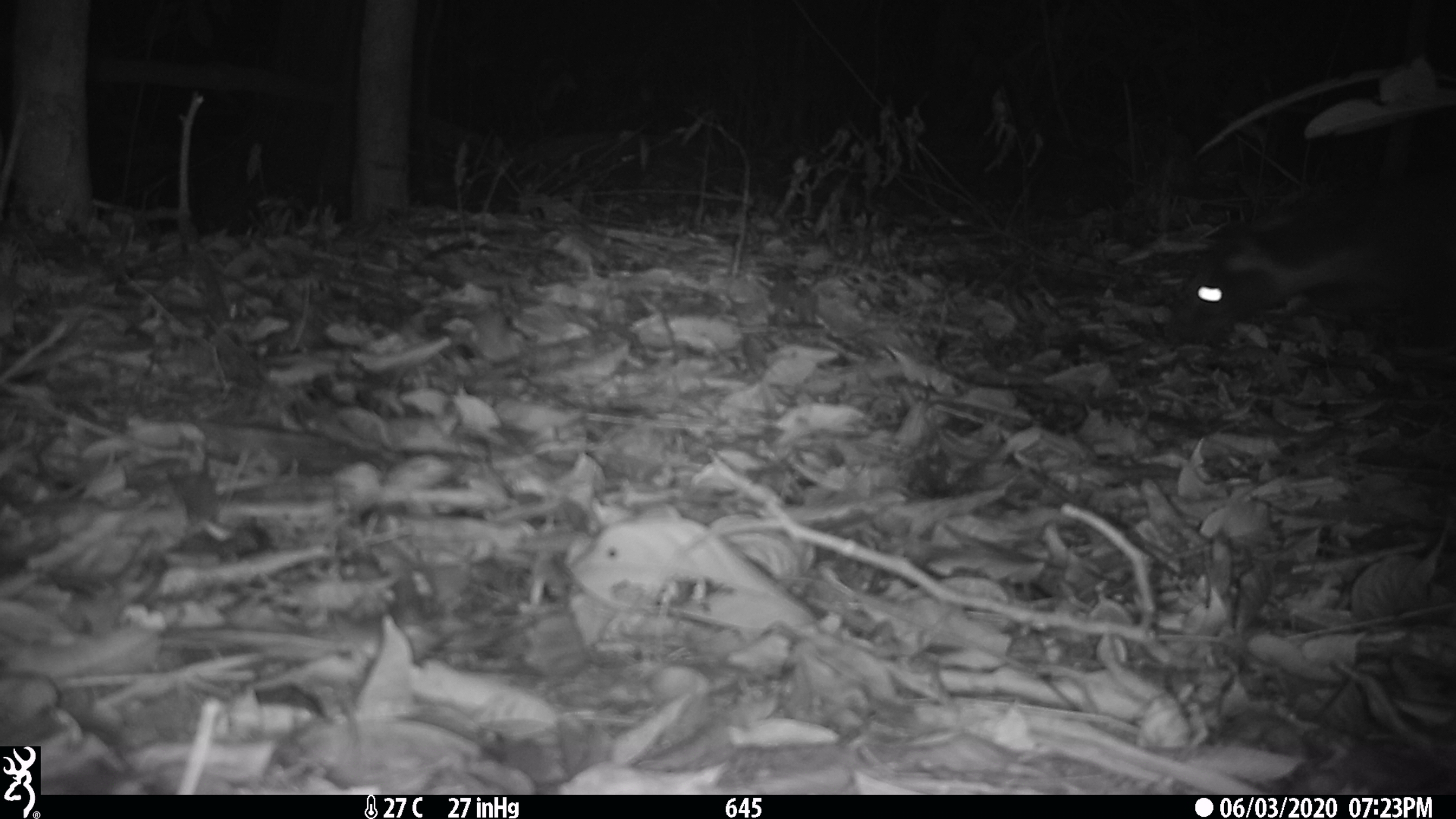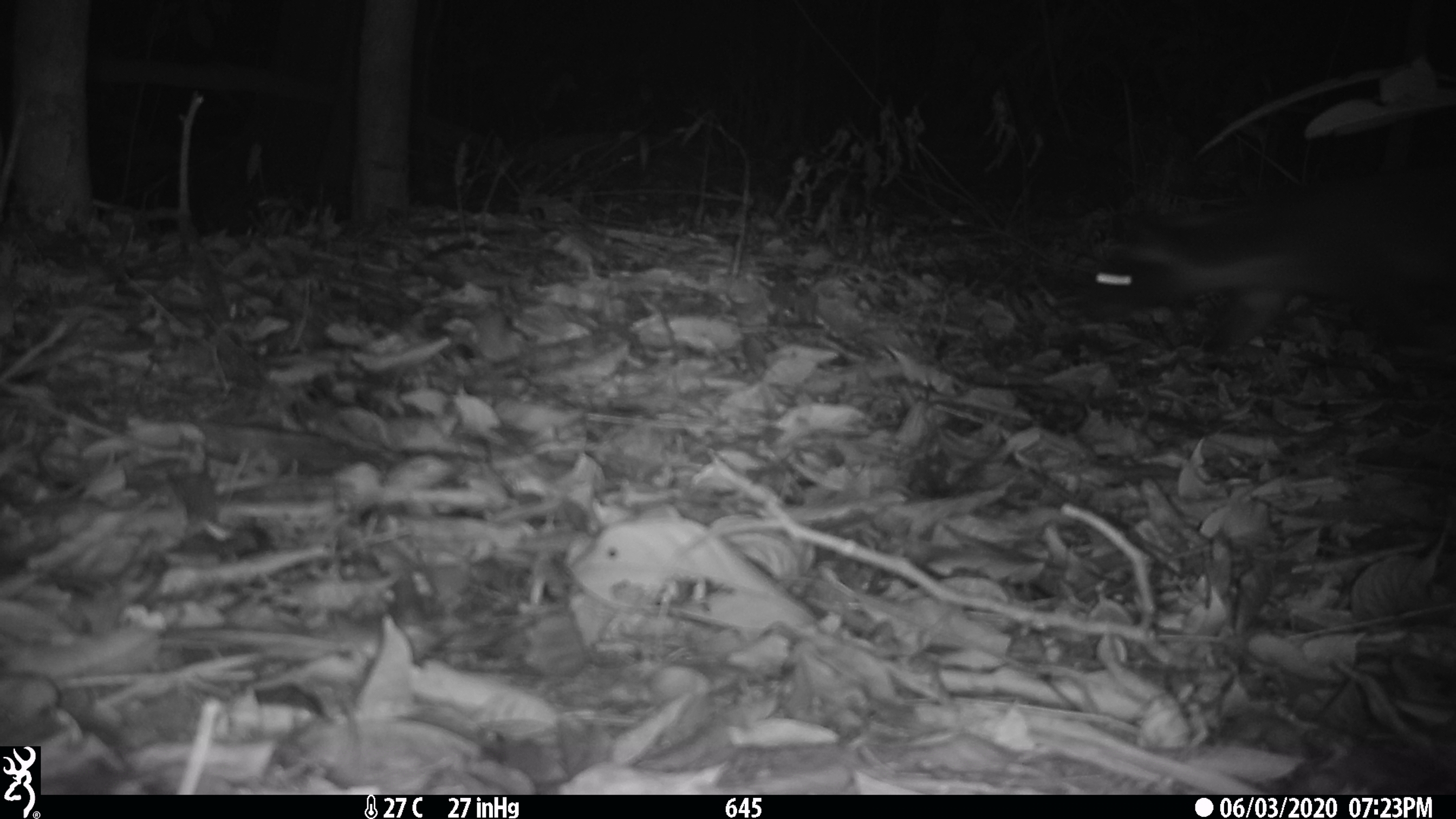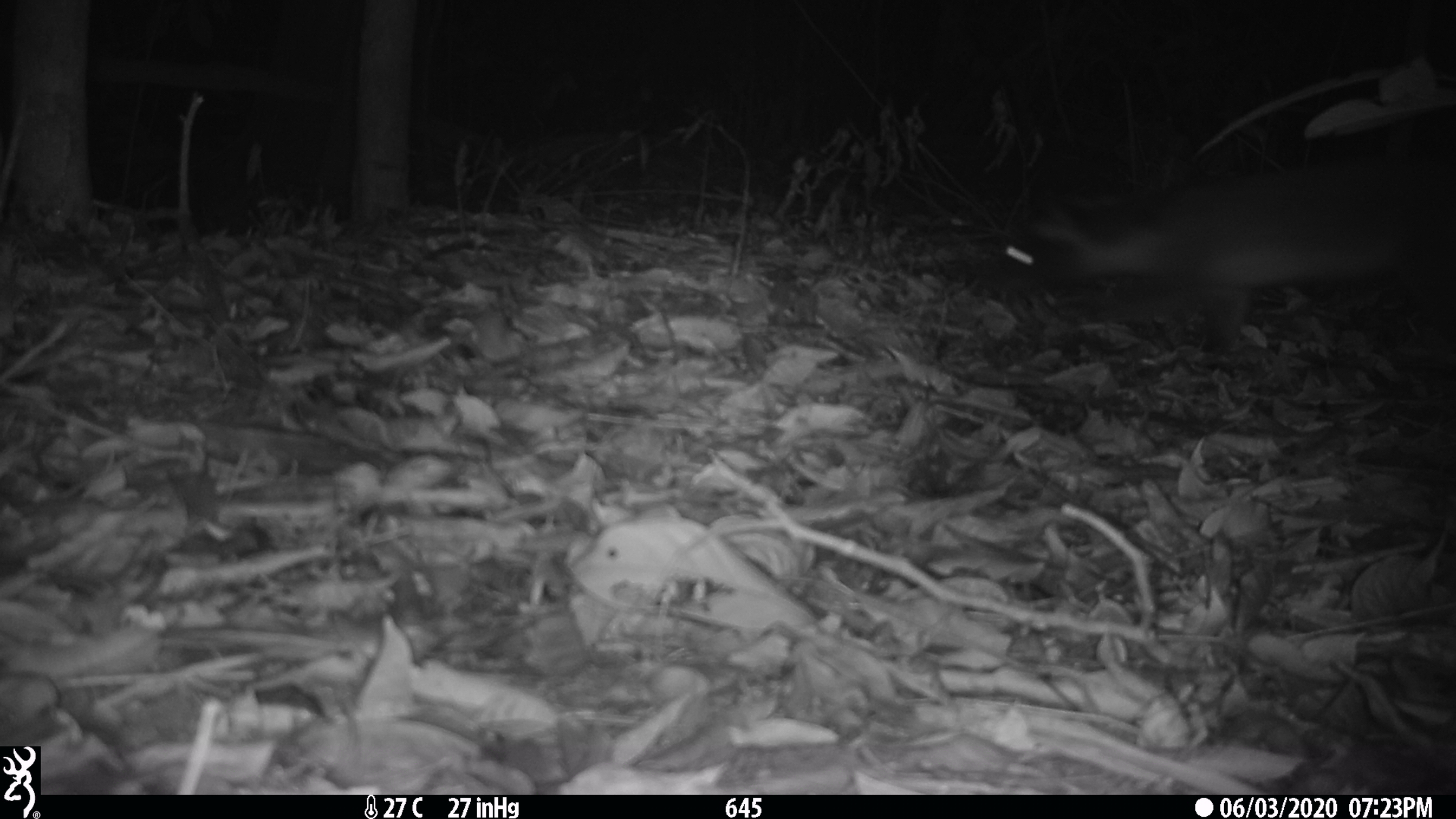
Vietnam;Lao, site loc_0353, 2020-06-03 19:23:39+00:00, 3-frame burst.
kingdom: Animalia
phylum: Chordata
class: Mammalia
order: Carnivora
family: Viverridae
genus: Paguma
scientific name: Paguma larvata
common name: masked palm civet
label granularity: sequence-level